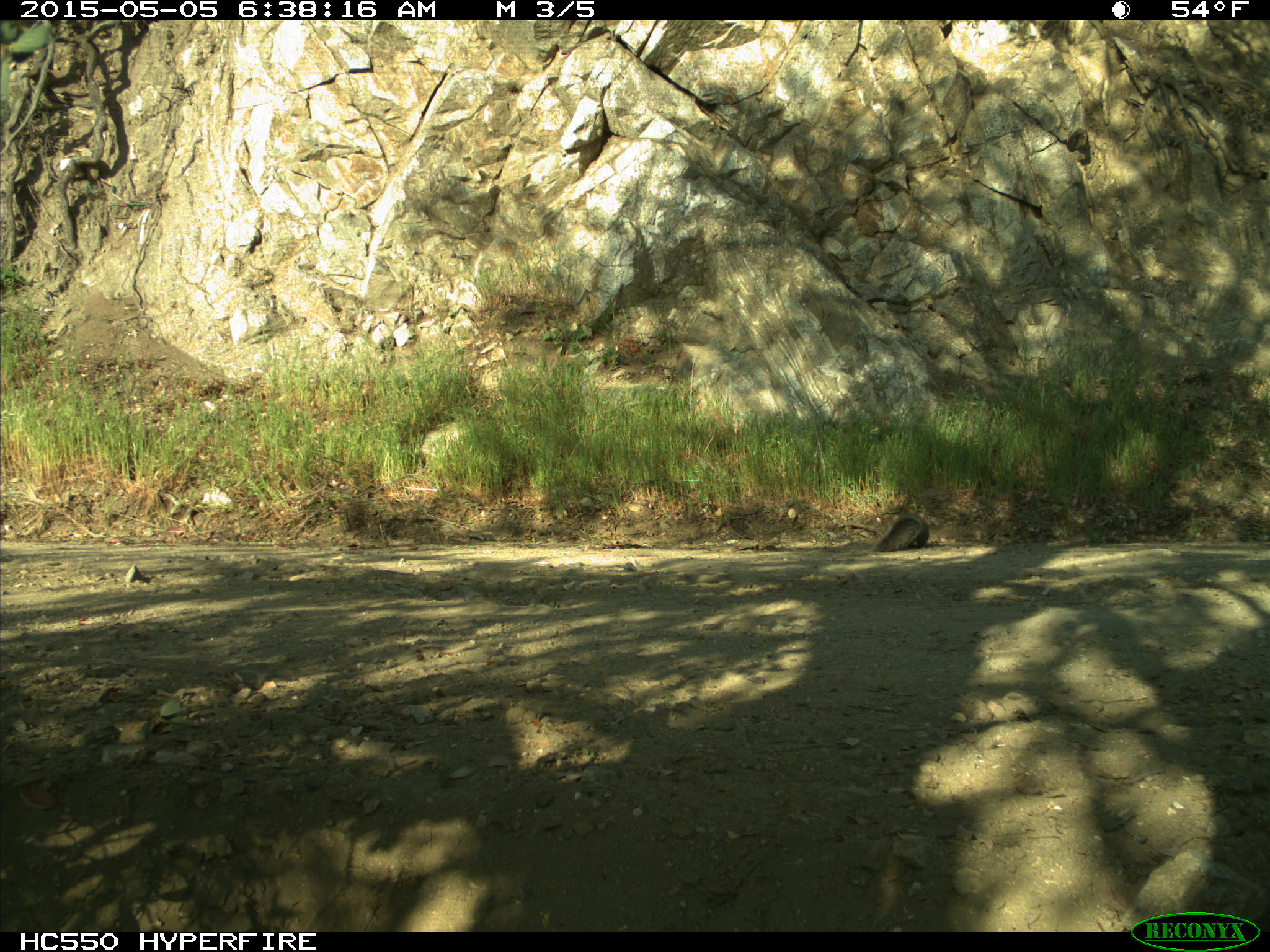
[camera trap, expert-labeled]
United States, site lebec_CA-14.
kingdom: Animalia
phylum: Chordata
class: Mammalia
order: Rodentia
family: Sciuridae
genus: Sciurus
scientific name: Sciurus carolinensis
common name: eastern gray squirrel